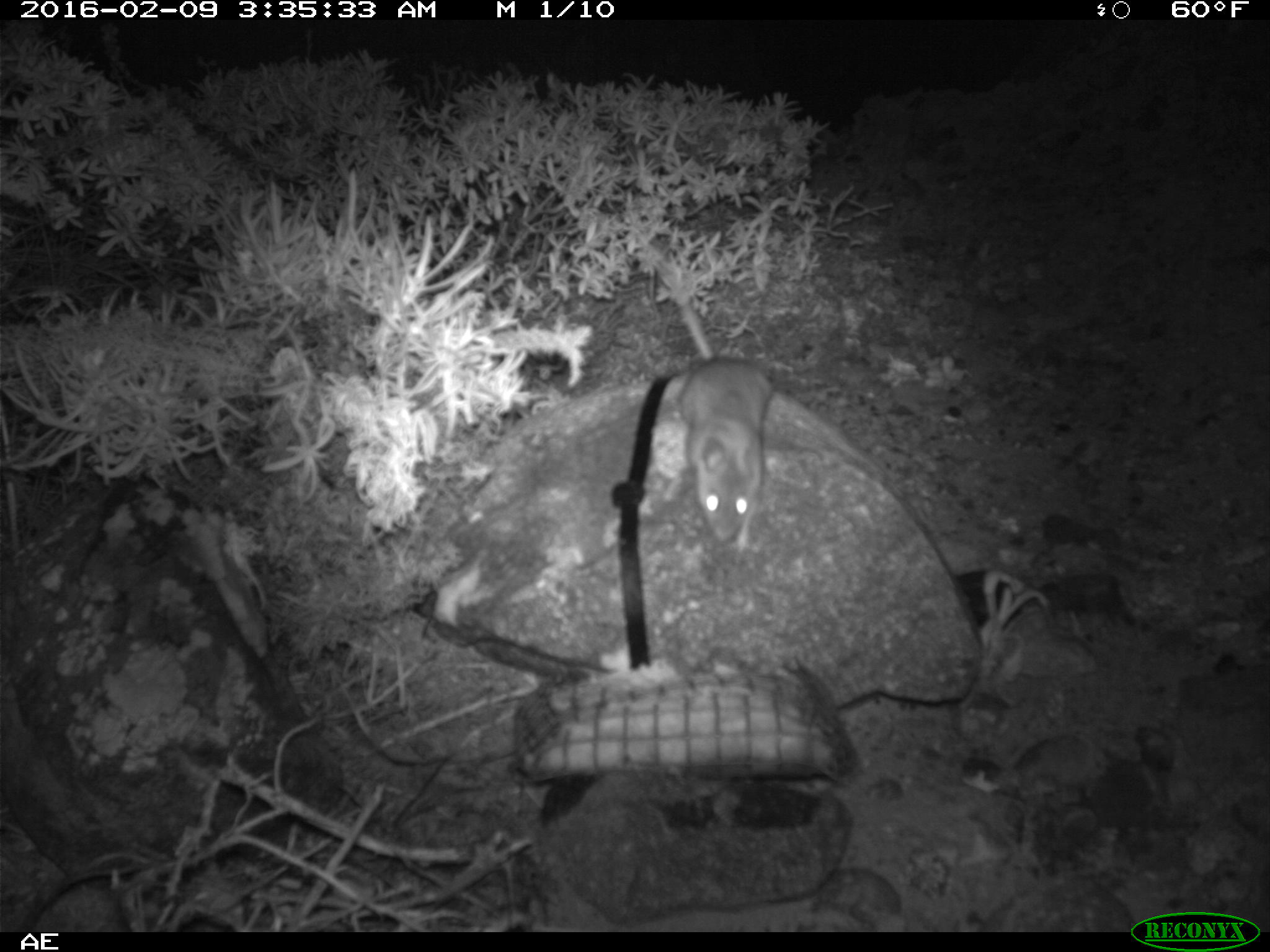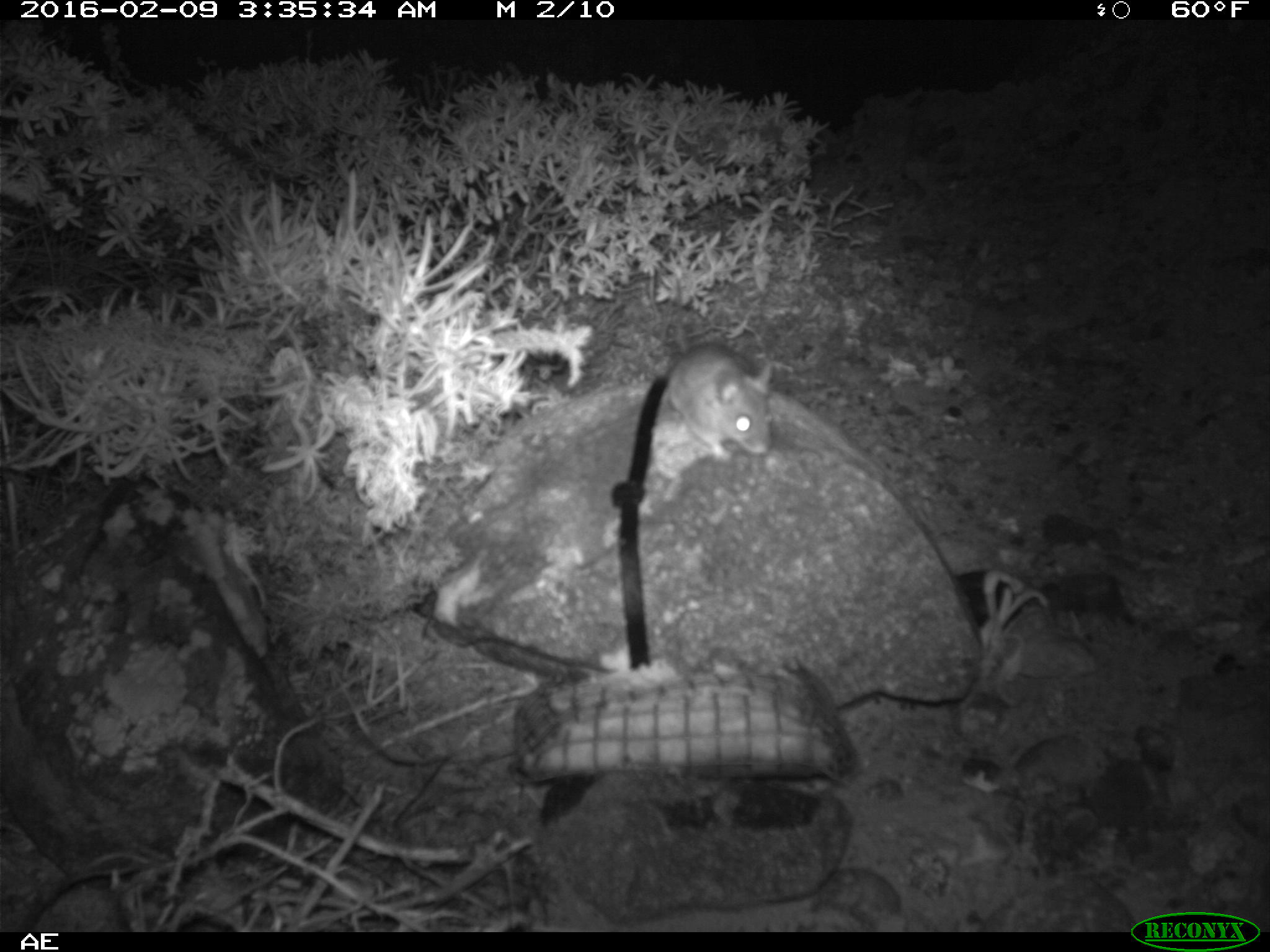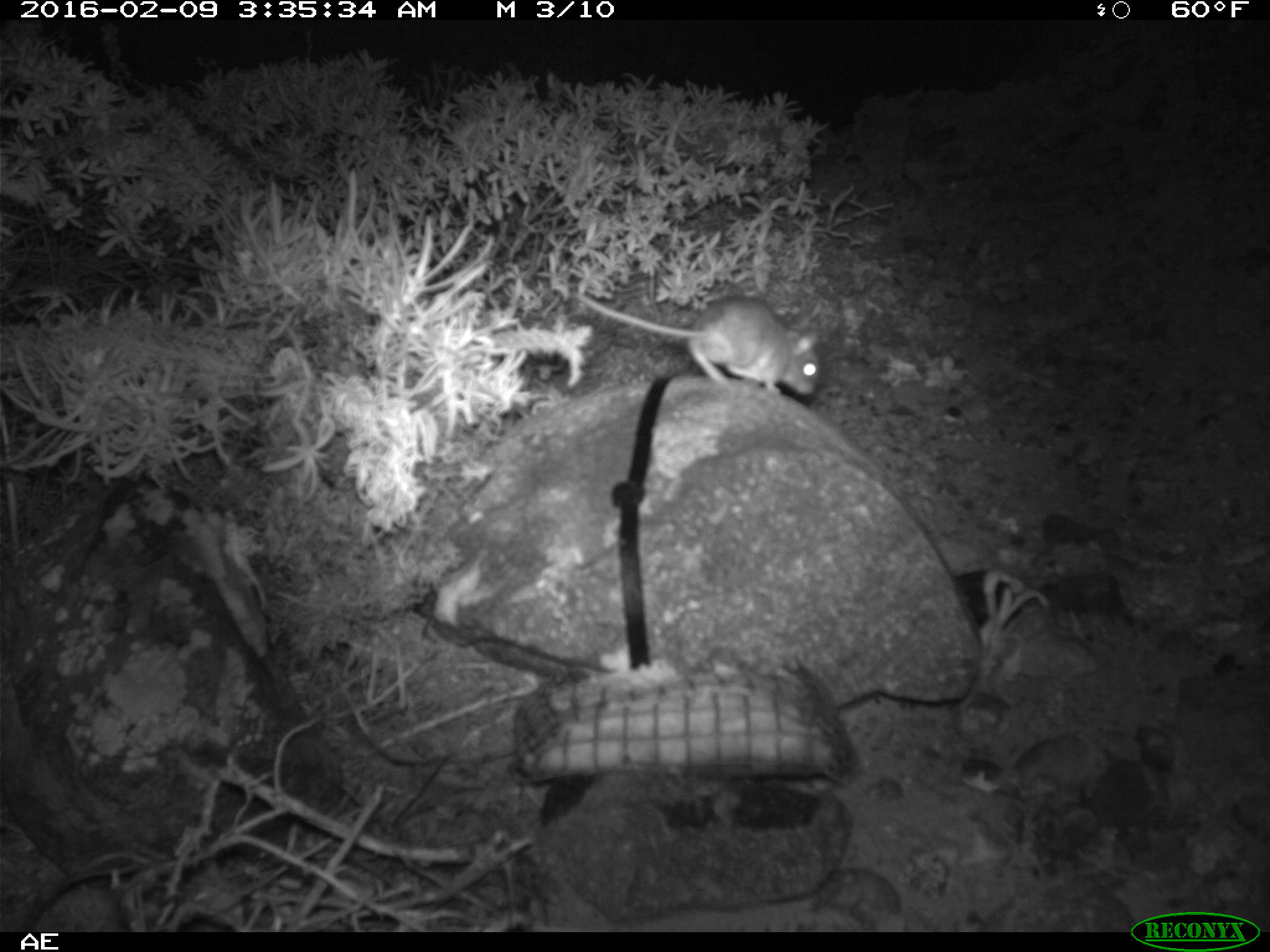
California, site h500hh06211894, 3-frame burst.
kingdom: Animalia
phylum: Chordata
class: Mammalia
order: Rodentia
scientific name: Rodentia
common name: rodent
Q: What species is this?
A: Rodent (Rodentia).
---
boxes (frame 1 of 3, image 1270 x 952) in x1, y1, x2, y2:
rodent: 665, 288, 776, 540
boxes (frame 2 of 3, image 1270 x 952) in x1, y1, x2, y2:
rodent: 667, 277, 771, 459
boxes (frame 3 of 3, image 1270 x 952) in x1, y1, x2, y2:
rodent: 570, 285, 823, 400